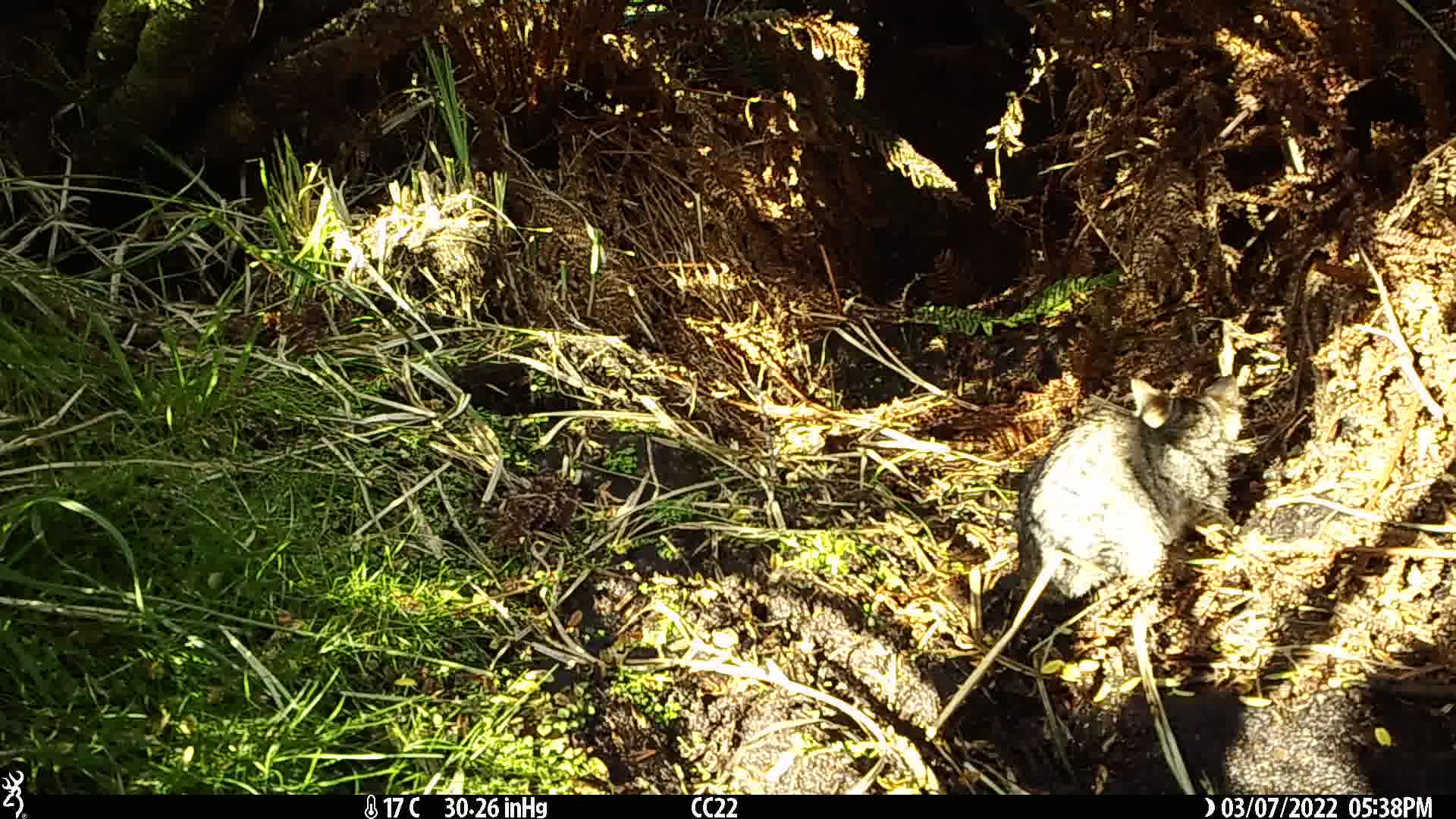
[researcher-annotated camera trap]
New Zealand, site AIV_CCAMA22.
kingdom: Animalia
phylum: Chordata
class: Mammalia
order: Carnivora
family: Felidae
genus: Felis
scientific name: Felis catus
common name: domestic cat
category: cat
Cat (domestic cat) (Felis catus).